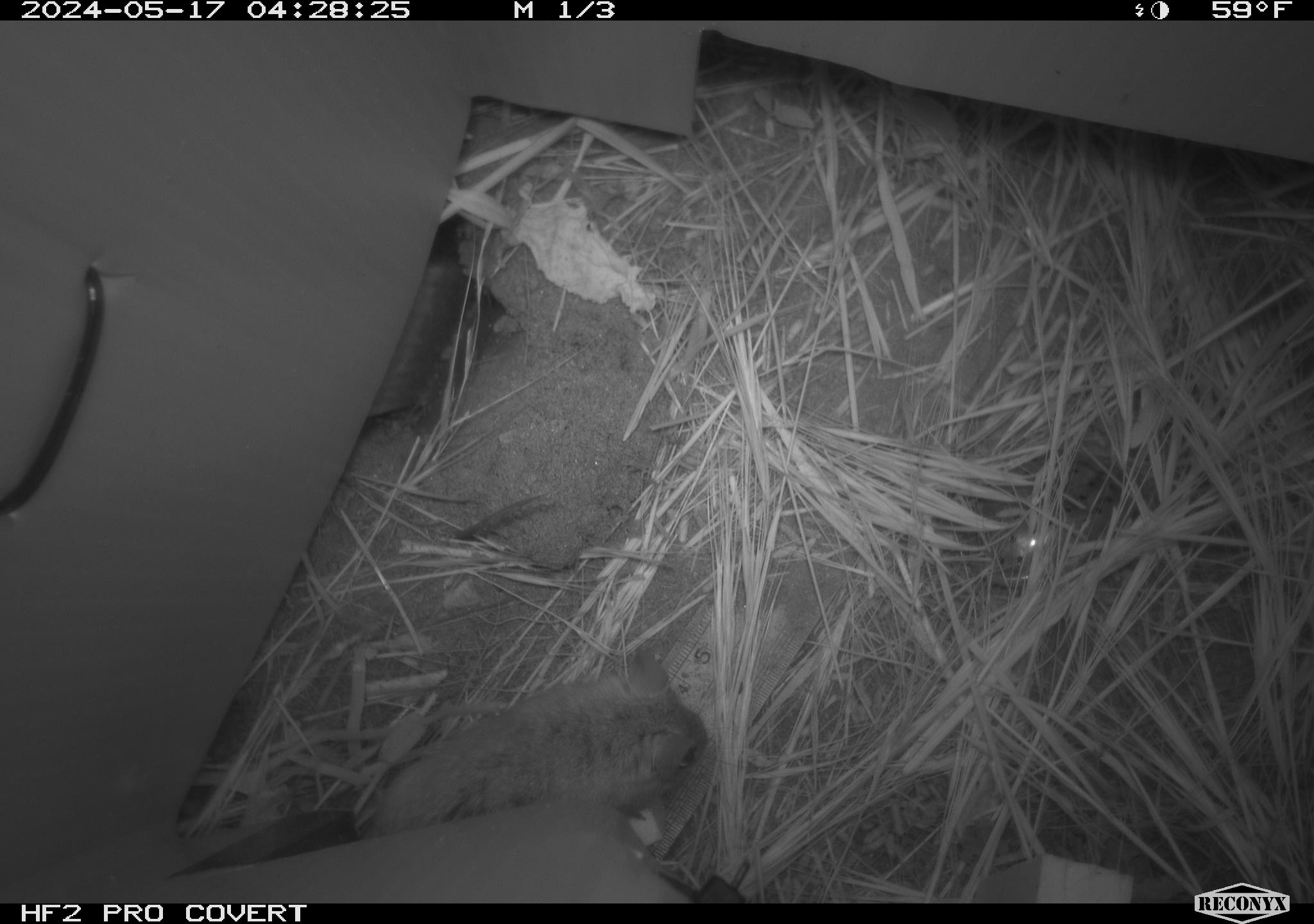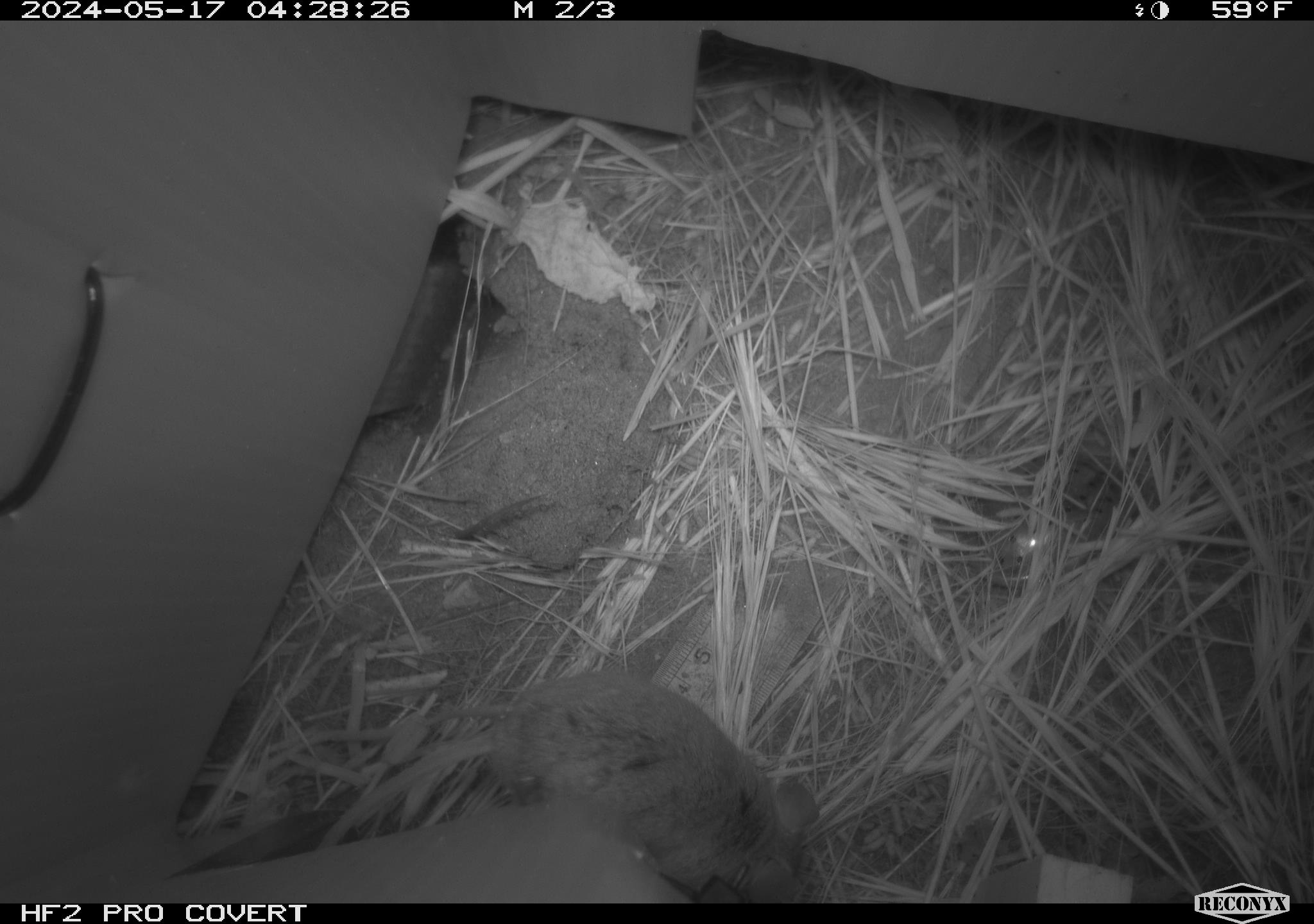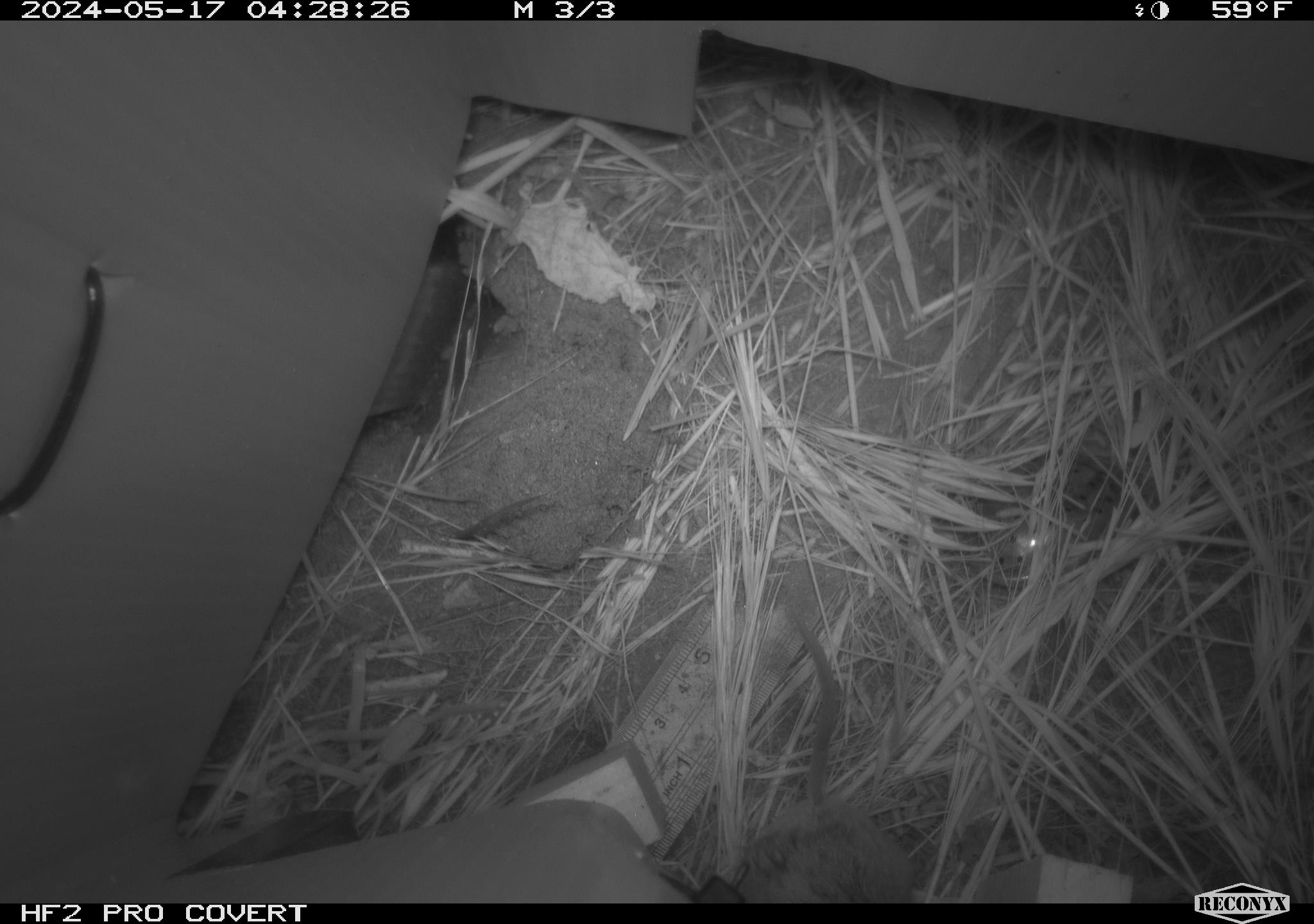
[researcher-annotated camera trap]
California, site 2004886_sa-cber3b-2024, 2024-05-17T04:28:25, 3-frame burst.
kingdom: Animalia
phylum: Chordata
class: Mammalia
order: Rodentia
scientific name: Rodentia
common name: mouse species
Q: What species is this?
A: Mouse species (Rodentia).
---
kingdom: Animalia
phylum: Chordata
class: Mammalia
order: Rodentia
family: Cricetidae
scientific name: Arvicolinae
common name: voles, lemmings, and muskrats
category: arvicolinae subfamily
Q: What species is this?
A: Arvicolinae subfamily (voles, lemmings, and muskrats) (Arvicolinae).